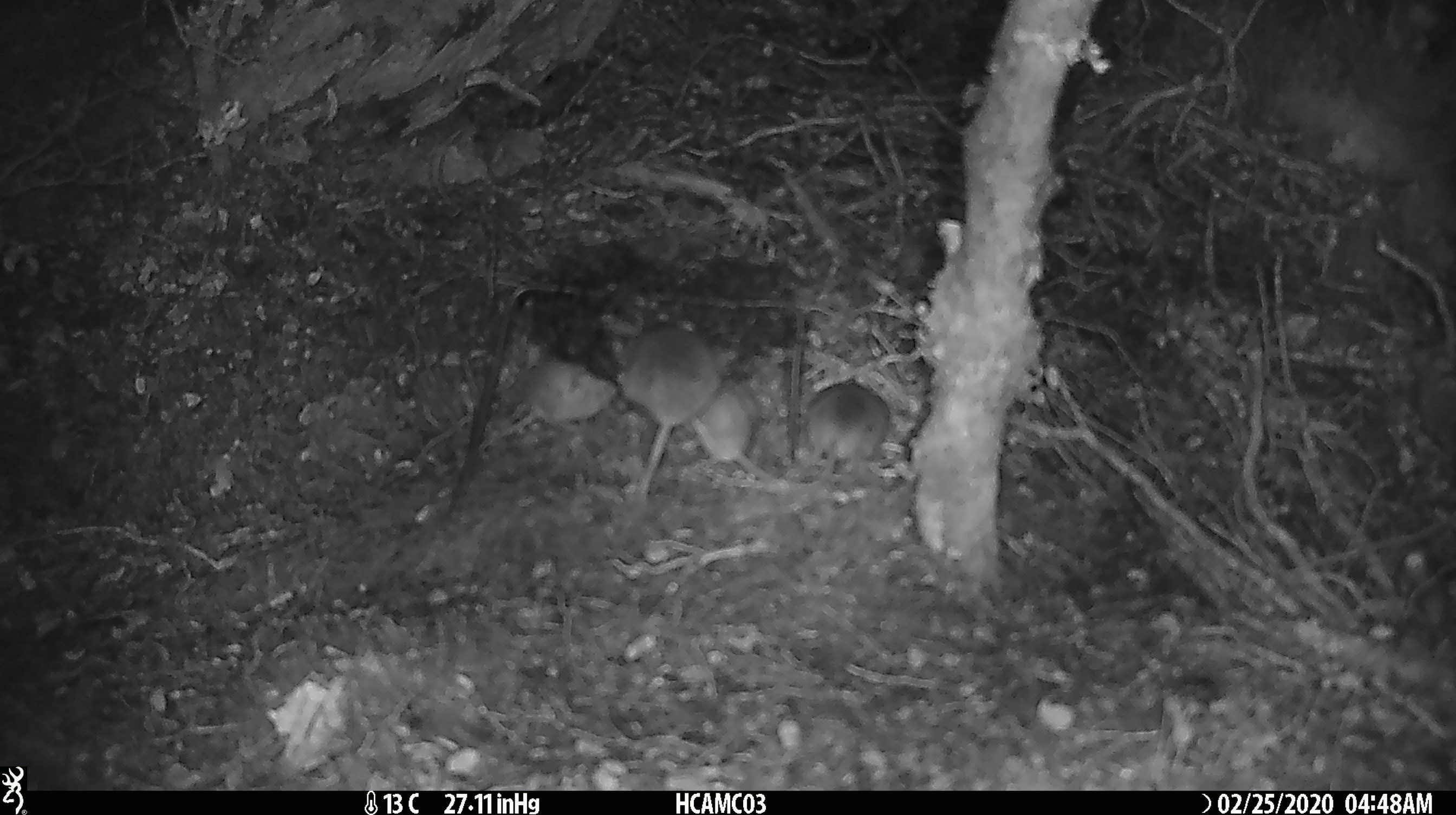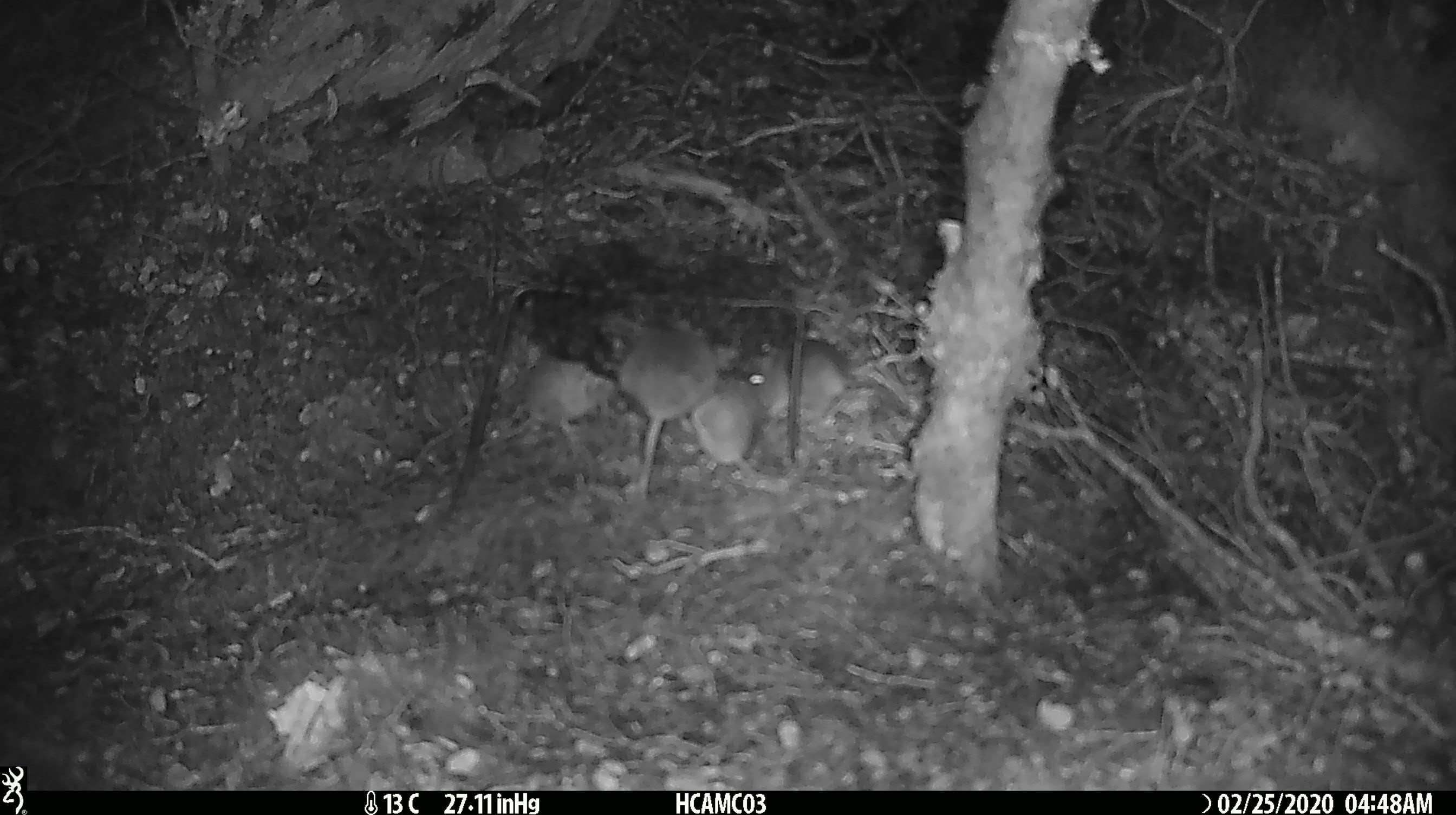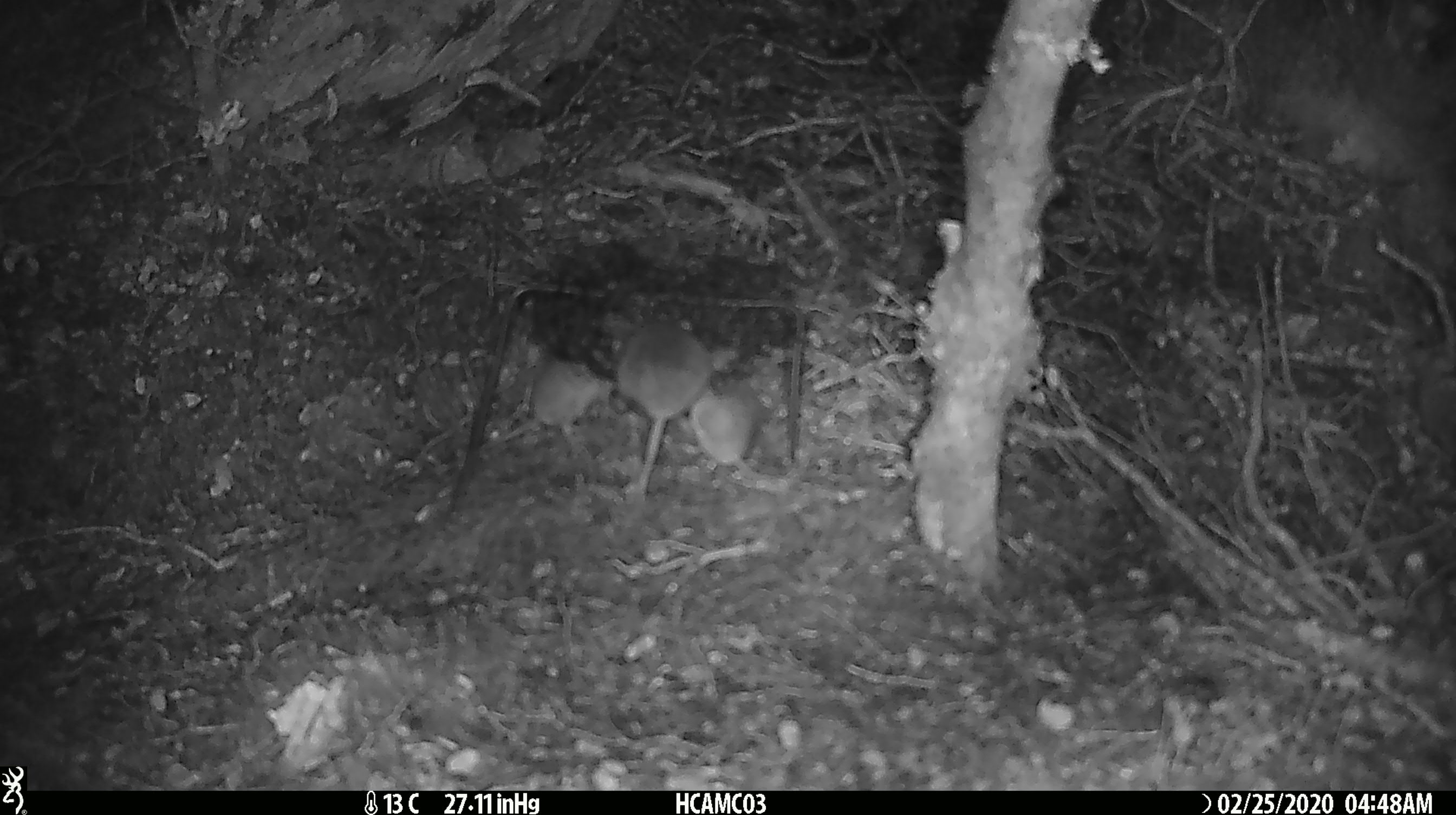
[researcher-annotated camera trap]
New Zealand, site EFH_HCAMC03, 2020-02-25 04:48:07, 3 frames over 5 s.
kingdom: Animalia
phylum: Chordata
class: Mammalia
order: Rodentia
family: Muridae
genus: Mus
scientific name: Mus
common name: mouse